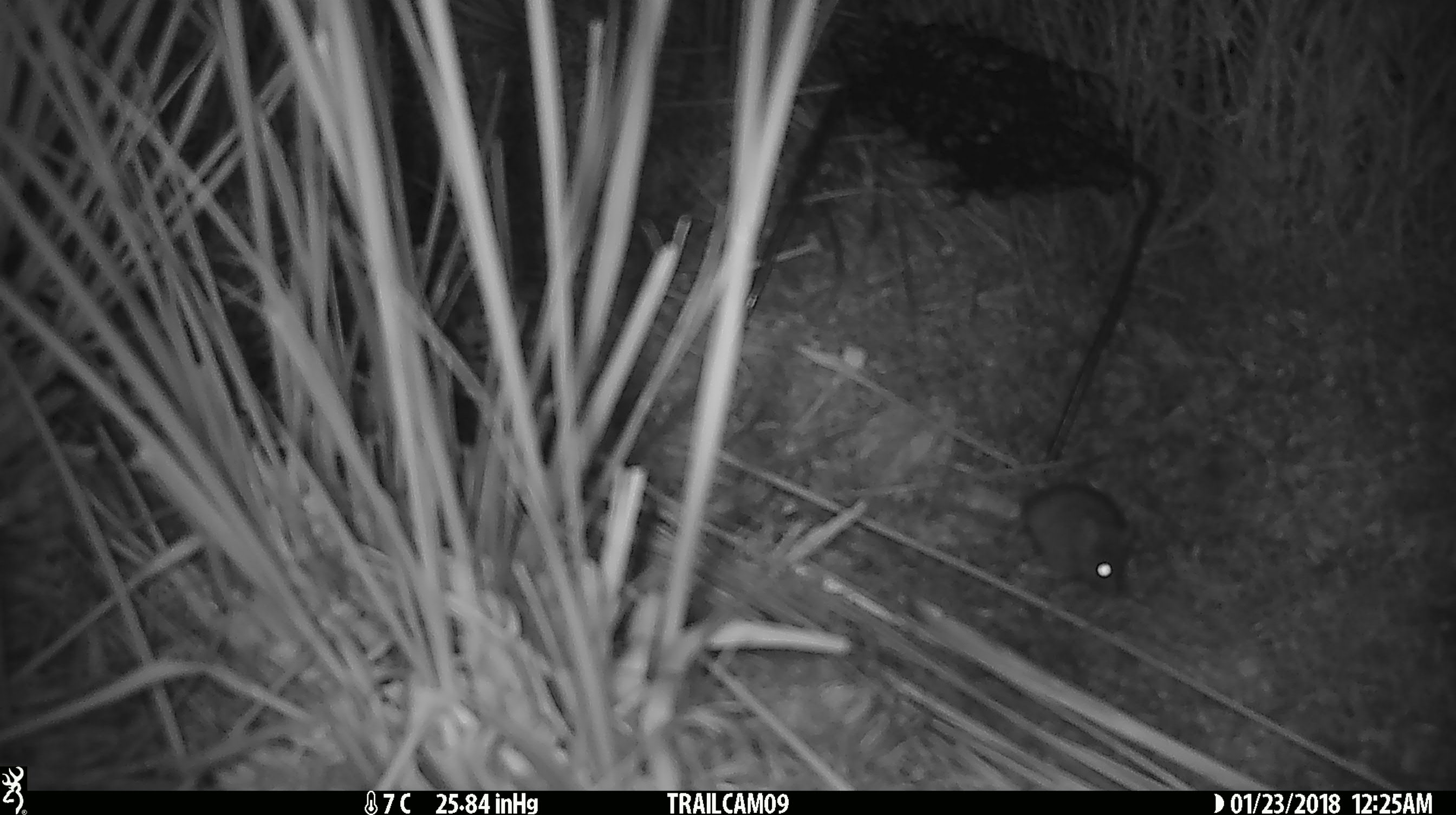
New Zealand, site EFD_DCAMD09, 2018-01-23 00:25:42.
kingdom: Animalia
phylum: Chordata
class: Mammalia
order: Rodentia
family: Muridae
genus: Mus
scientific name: Mus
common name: mouse